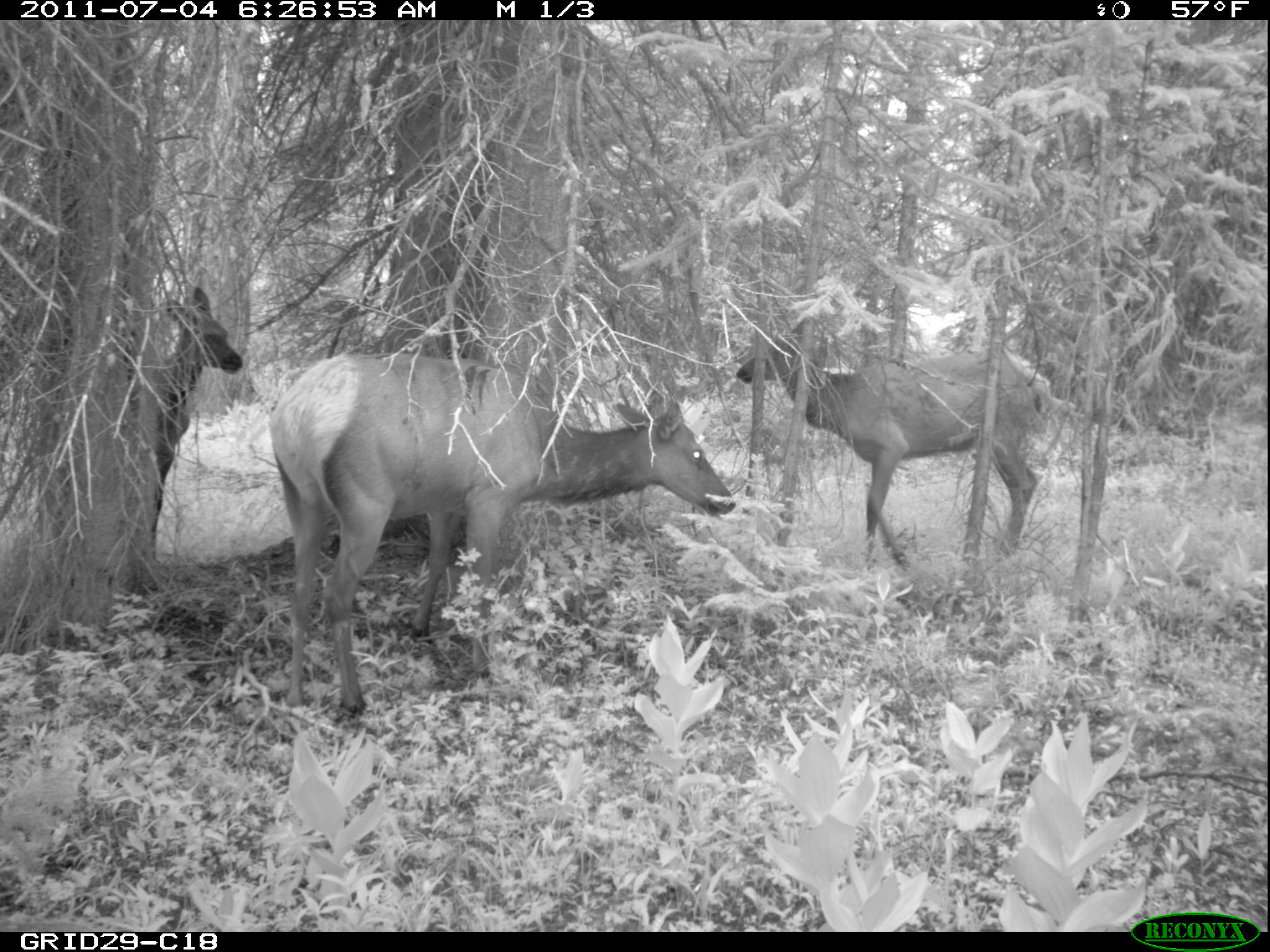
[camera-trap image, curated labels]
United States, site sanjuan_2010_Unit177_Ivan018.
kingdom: Animalia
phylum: Chordata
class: Mammalia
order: Artiodactyla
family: Cervidae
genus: Cervus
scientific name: Cervus elaphus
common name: red deer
Cervus elaphus (red deer).